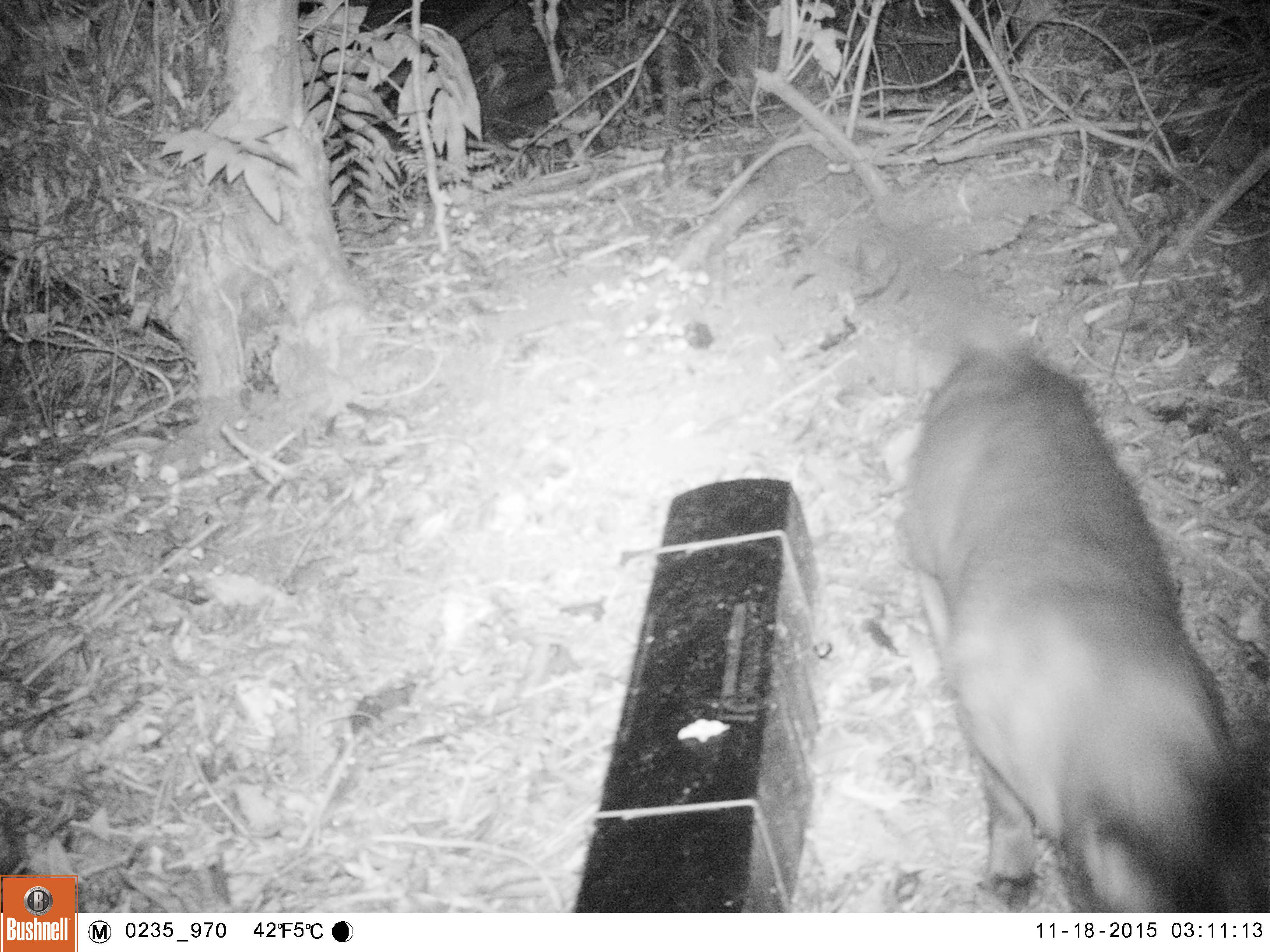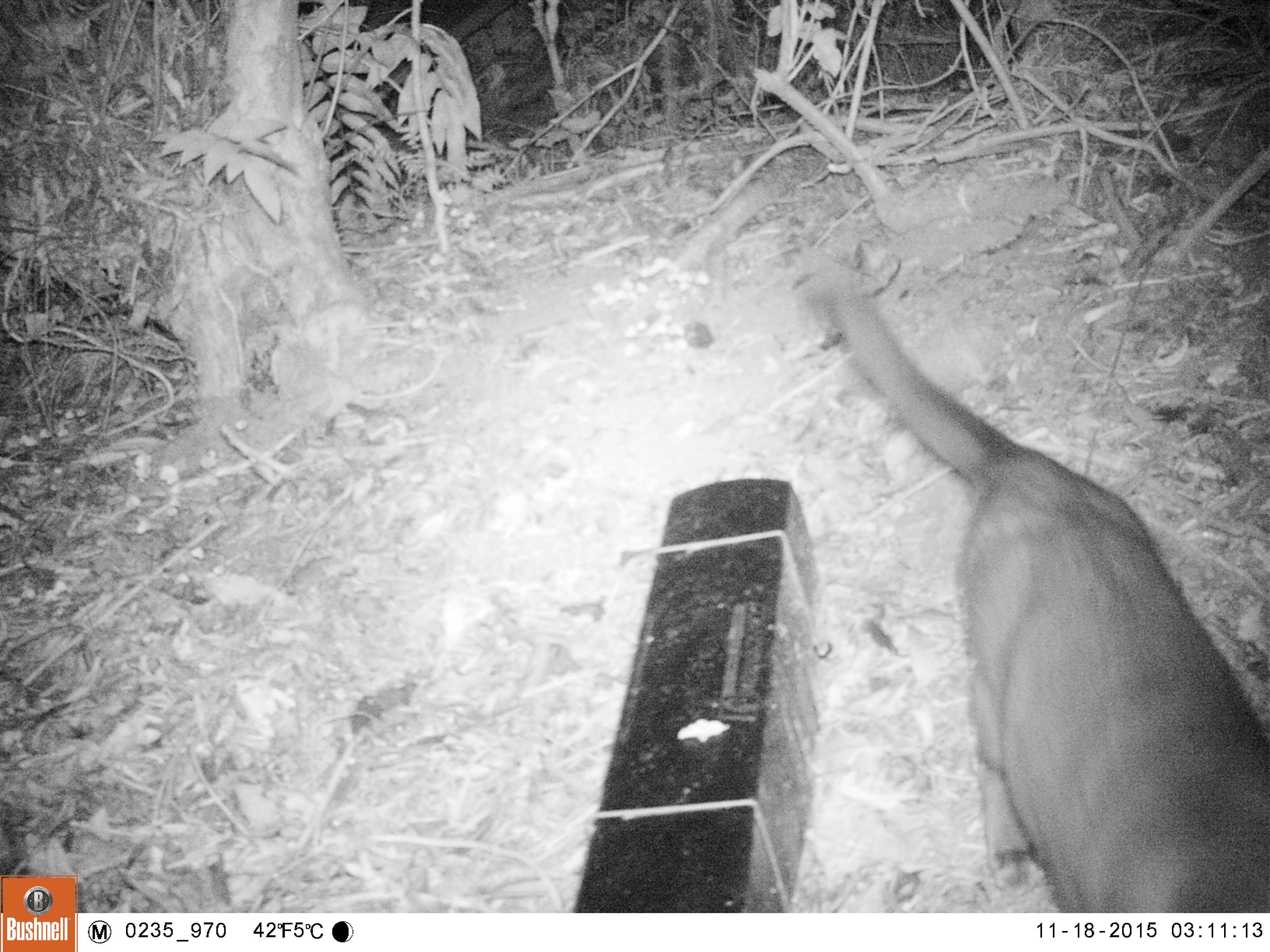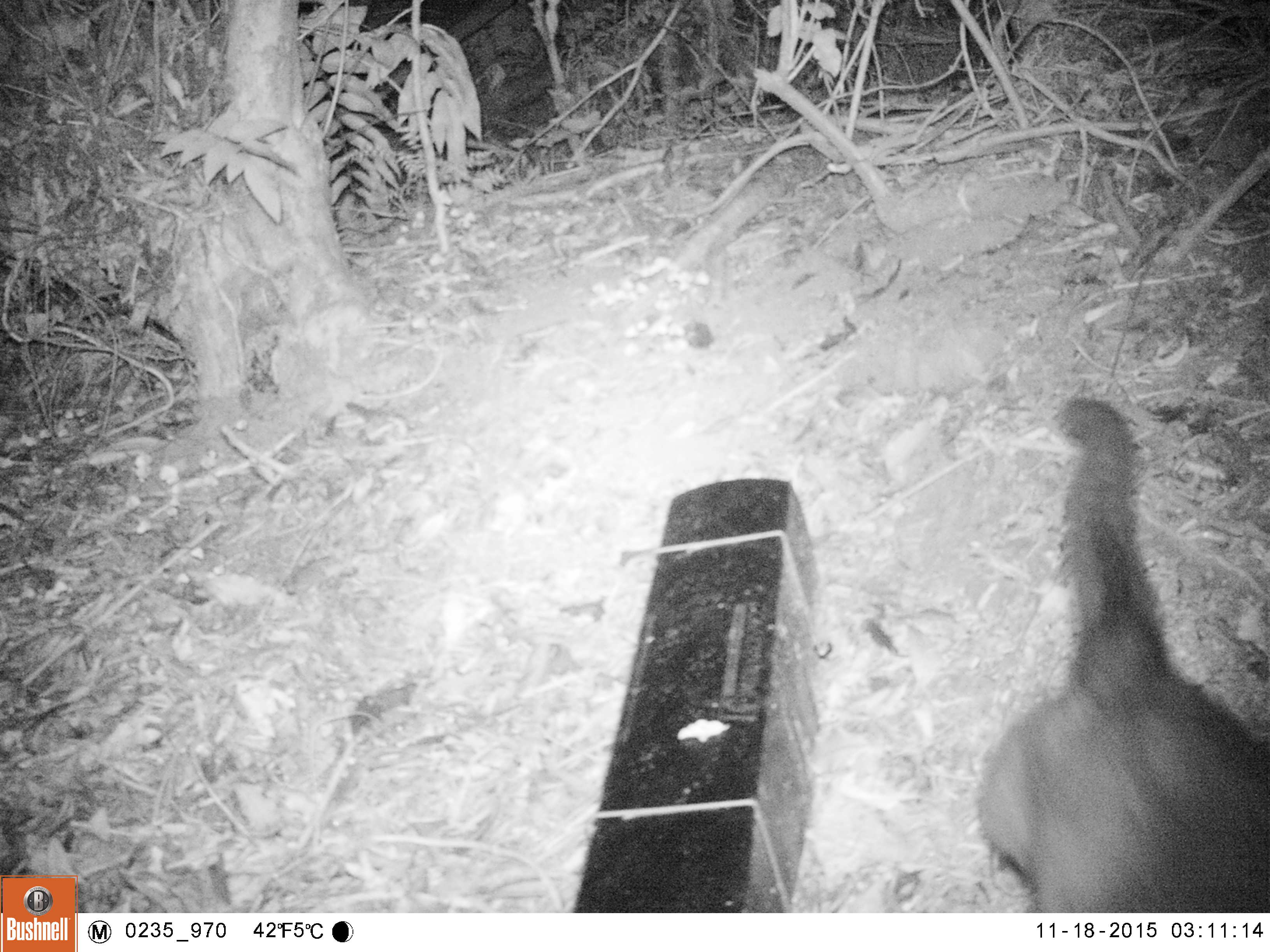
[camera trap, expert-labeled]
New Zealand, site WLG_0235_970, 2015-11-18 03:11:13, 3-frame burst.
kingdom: Animalia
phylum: Chordata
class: Mammalia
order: Carnivora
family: Felidae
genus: Felis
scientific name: Felis catus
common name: domestic cat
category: cat